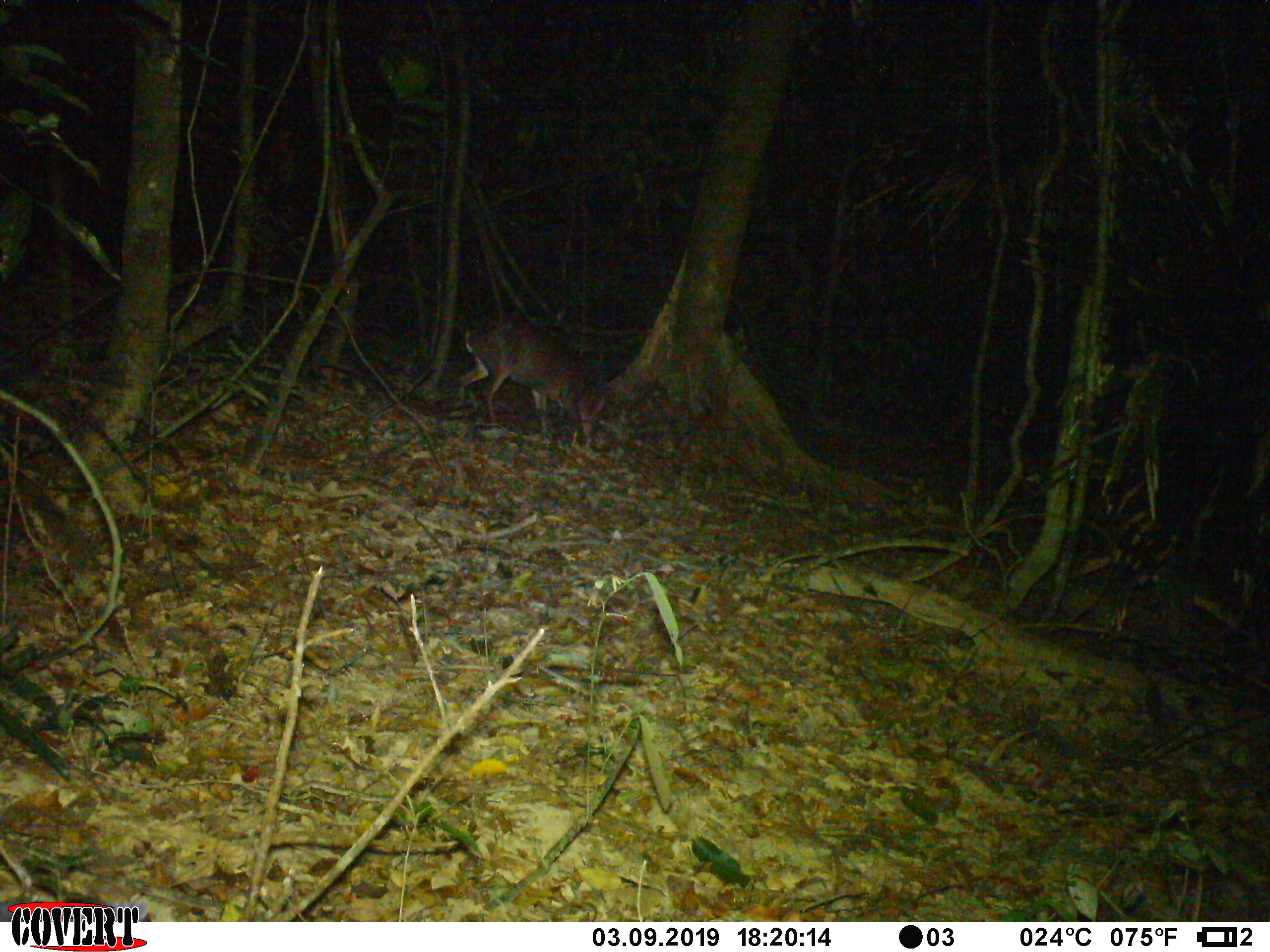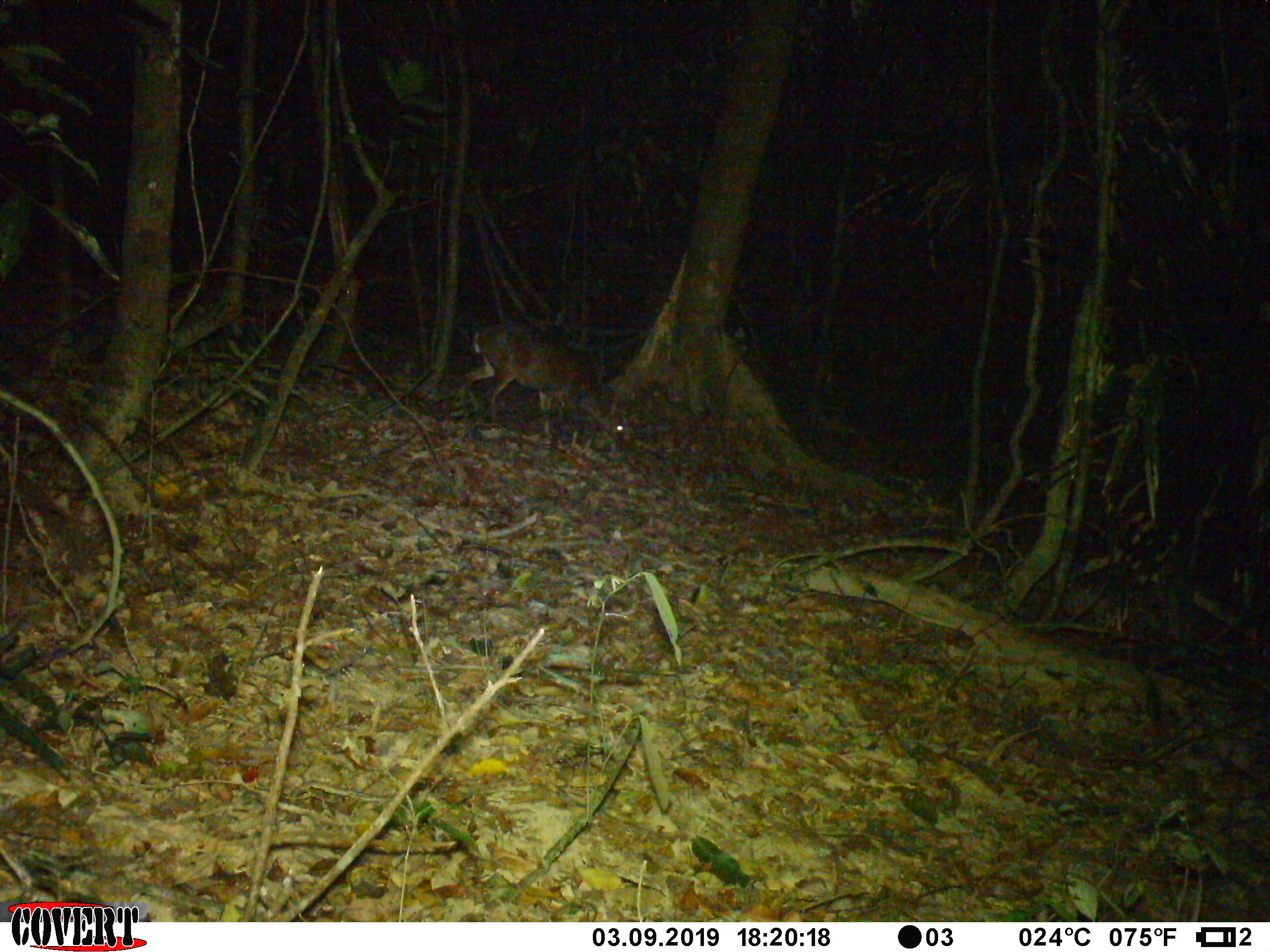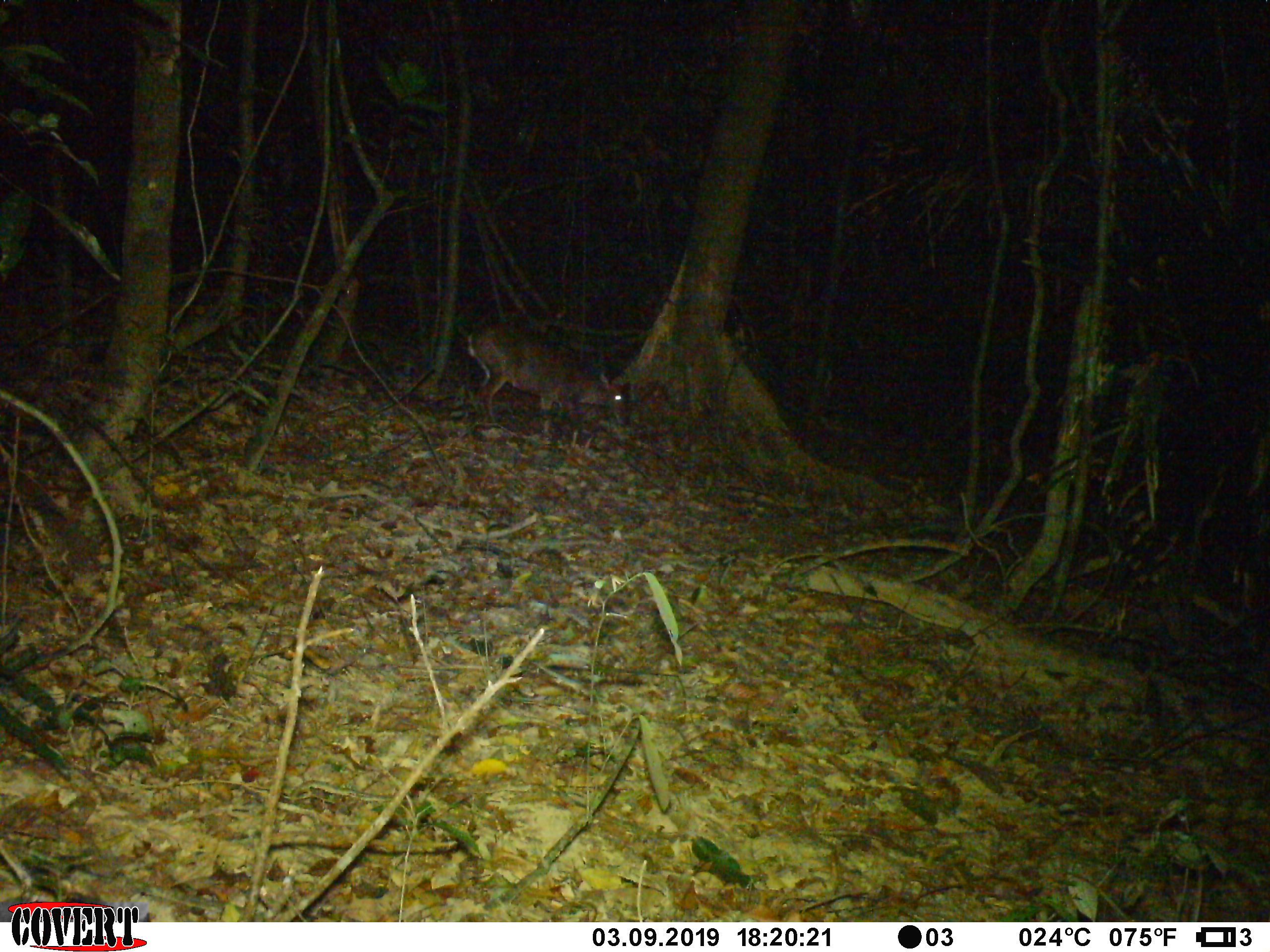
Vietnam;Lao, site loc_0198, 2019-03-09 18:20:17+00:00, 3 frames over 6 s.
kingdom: Animalia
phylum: Chordata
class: Mammalia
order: Artiodactyla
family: Cervidae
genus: Muntiacus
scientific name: Muntiacus vuquangensis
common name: large-antlered muntjac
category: large antlered muntjac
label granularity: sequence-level